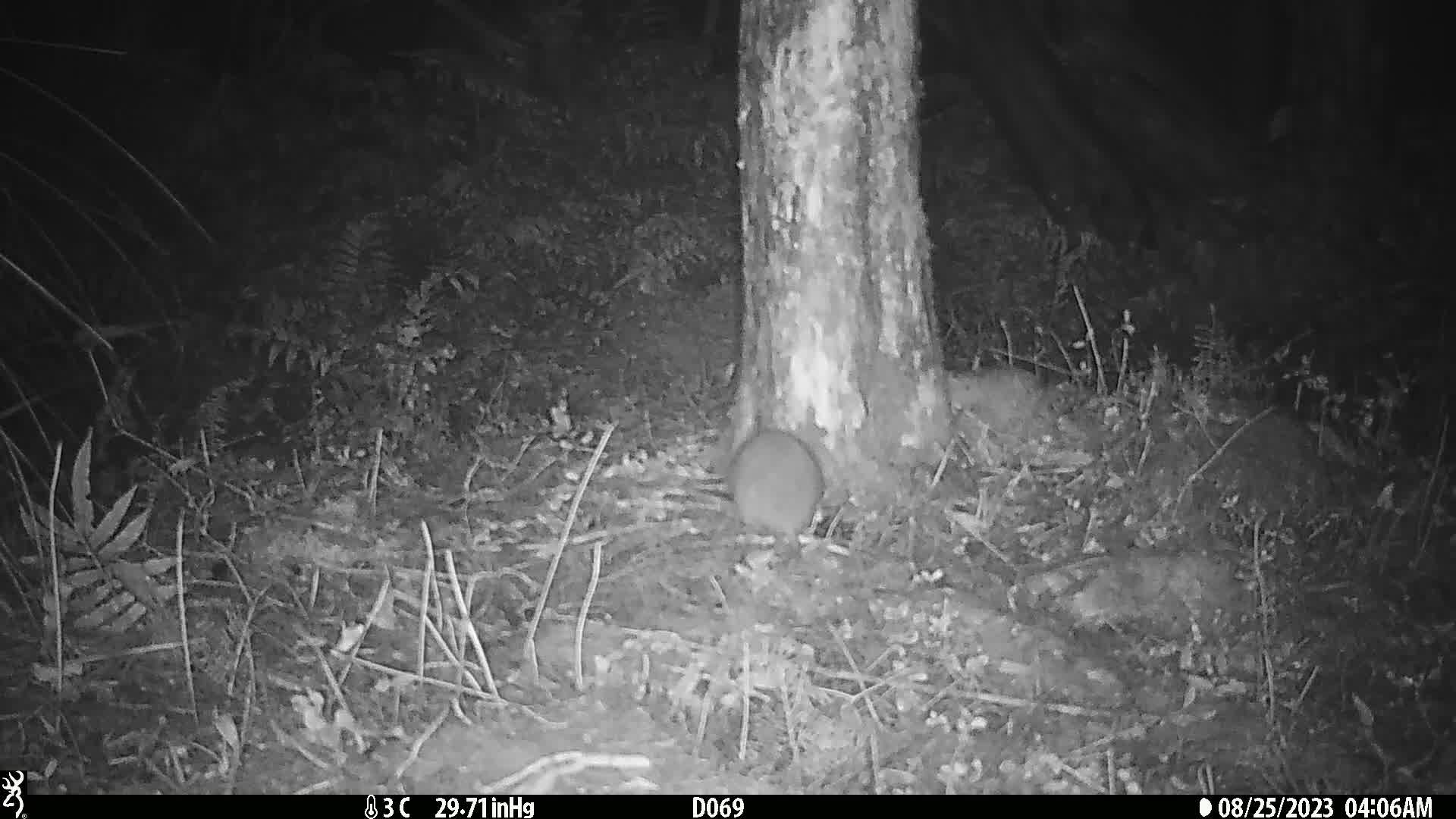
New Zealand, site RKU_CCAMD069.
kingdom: Animalia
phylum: Chordata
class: Mammalia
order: Rodentia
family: Muridae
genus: Rattus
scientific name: Rattus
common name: rat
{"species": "rat (Rattus)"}